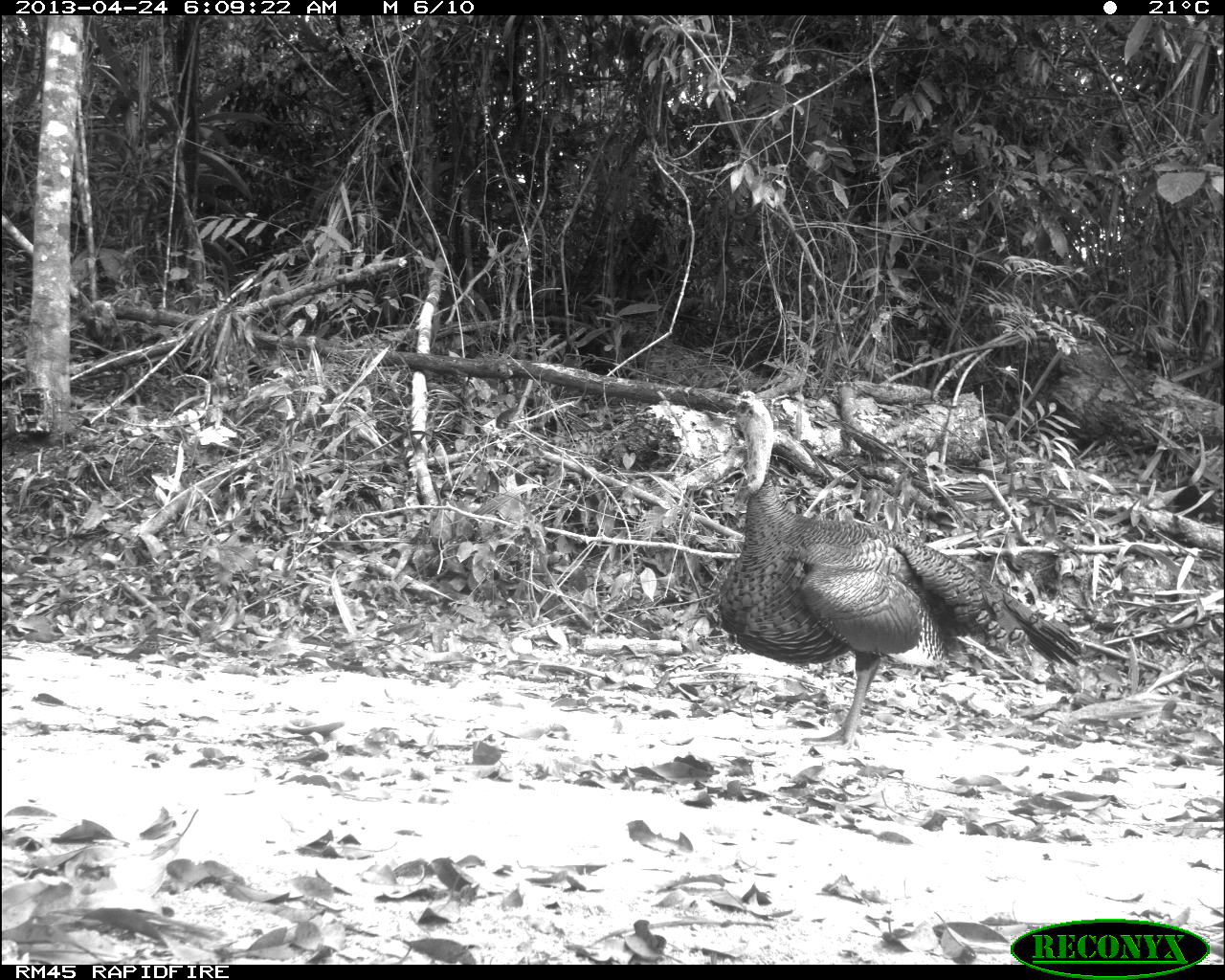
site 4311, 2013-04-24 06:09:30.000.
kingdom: Animalia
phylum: Chordata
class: Aves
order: Galliformes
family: Phasianidae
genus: Meleagris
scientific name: Meleagris ocellata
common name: ocellated turkey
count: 1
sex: male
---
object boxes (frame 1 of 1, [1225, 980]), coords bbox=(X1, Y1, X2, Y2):
meleagris ocellata: bbox=(715, 391, 1087, 752)